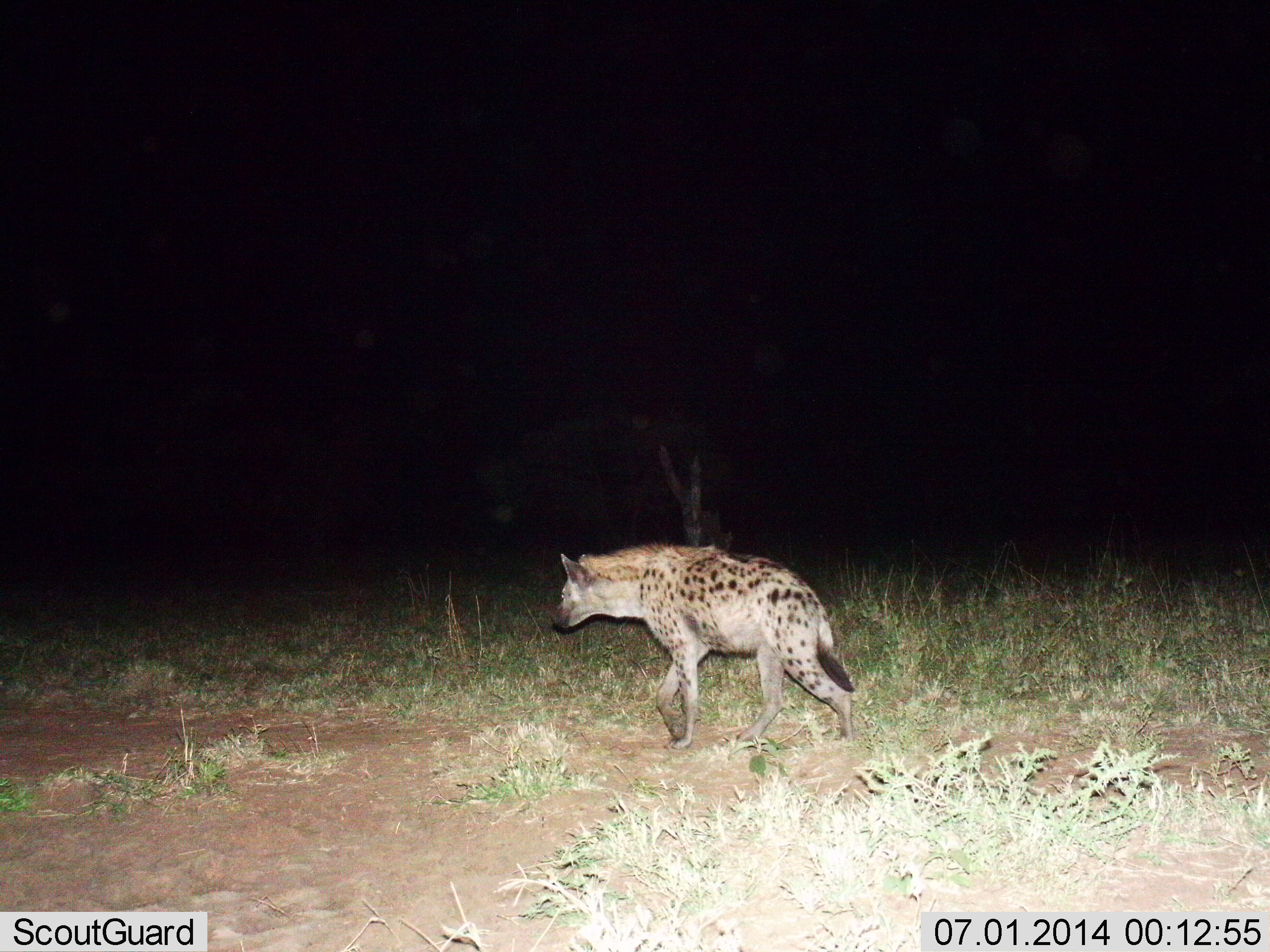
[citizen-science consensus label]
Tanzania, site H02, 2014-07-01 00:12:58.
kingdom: Animalia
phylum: Chordata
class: Mammalia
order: Carnivora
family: Hyaenidae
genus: Crocuta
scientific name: Crocuta crocuta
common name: spotted hyena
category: hyenaspotted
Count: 1.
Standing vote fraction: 10%.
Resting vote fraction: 0%.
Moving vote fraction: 90%.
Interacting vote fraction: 0%.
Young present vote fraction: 0%.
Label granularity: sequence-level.